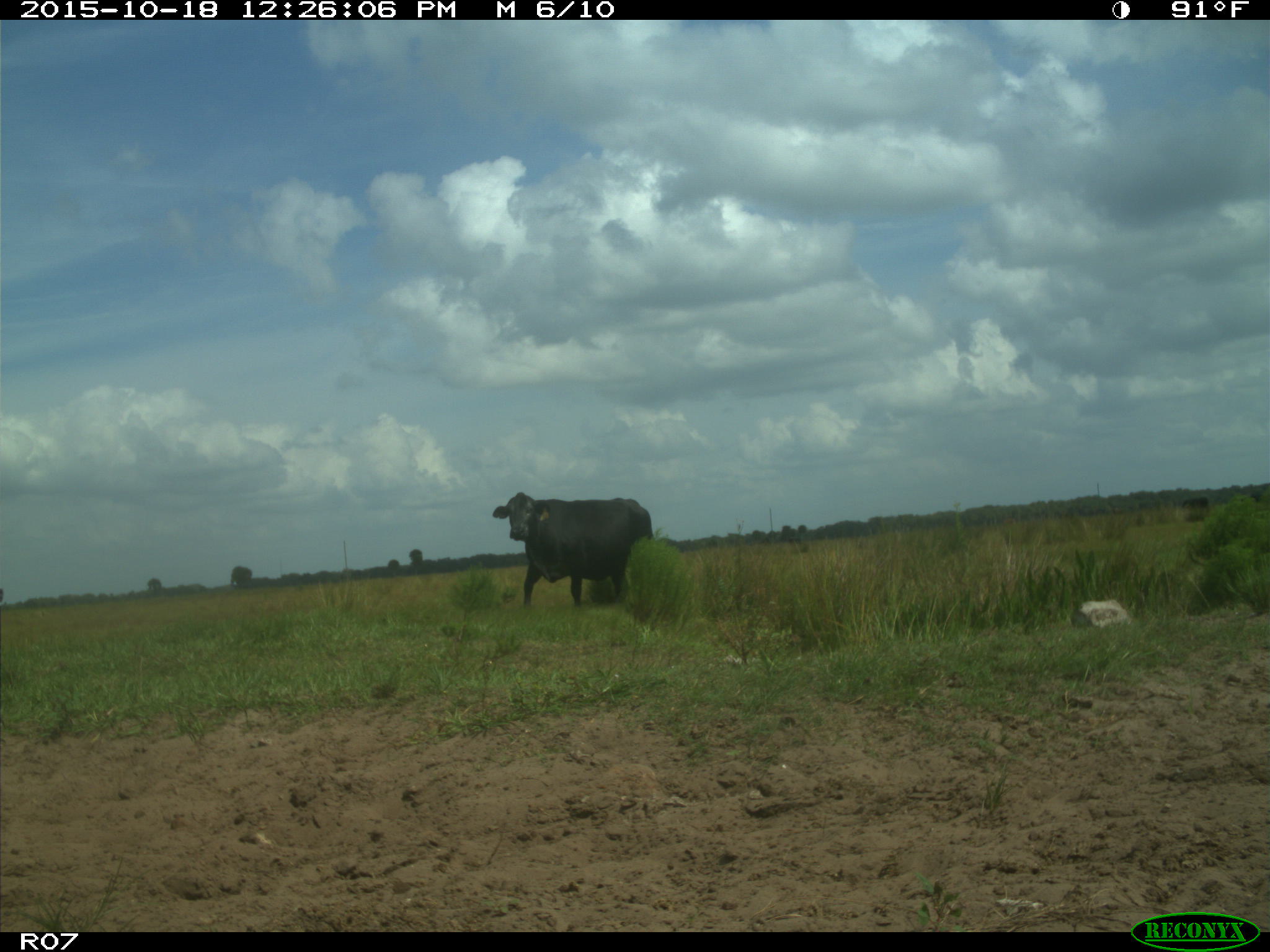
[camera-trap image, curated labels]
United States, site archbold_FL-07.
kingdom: Animalia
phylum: Chordata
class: Mammalia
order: Artiodactyla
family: Bovidae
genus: Bos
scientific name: Bos taurus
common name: domestic cow